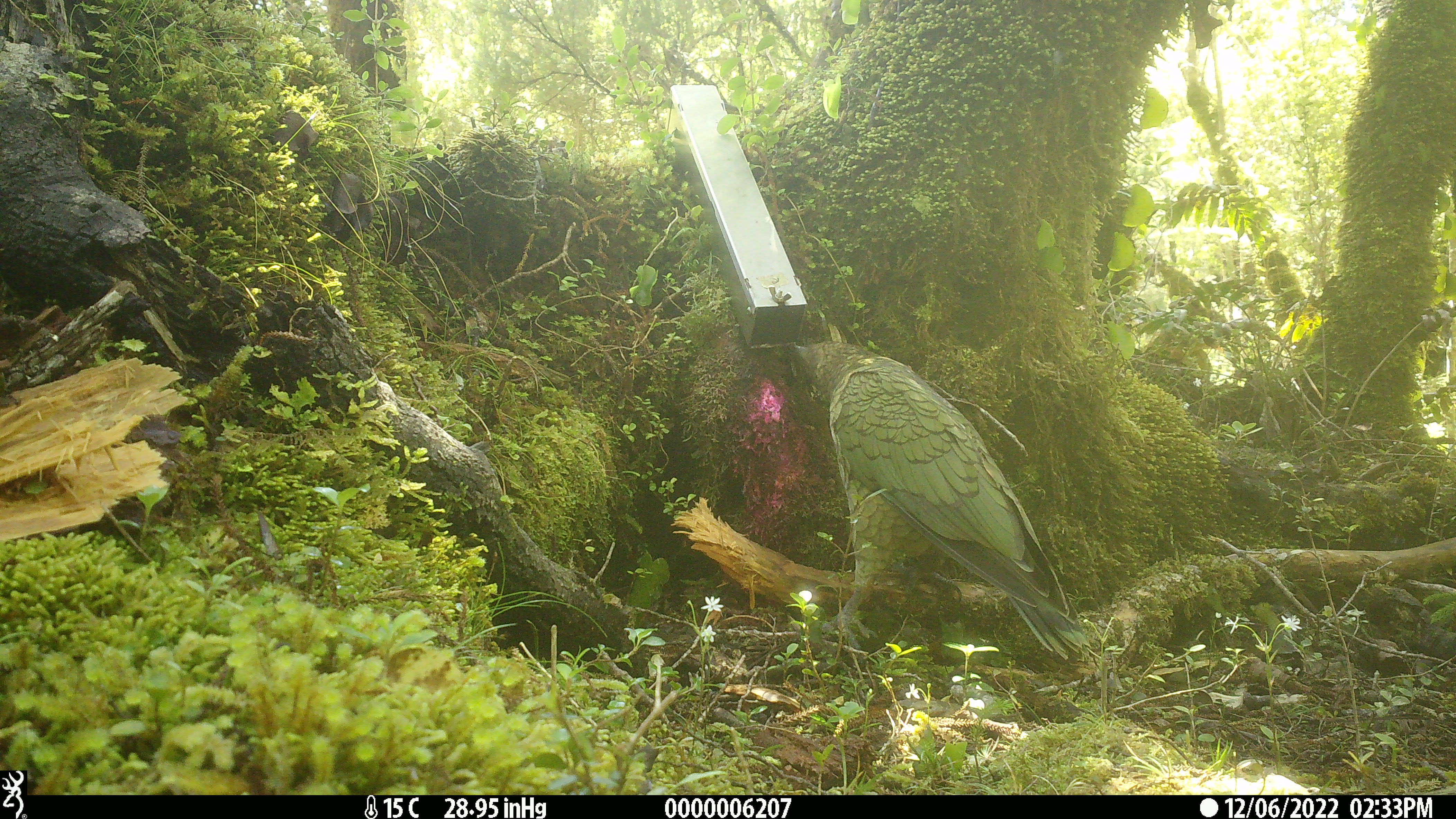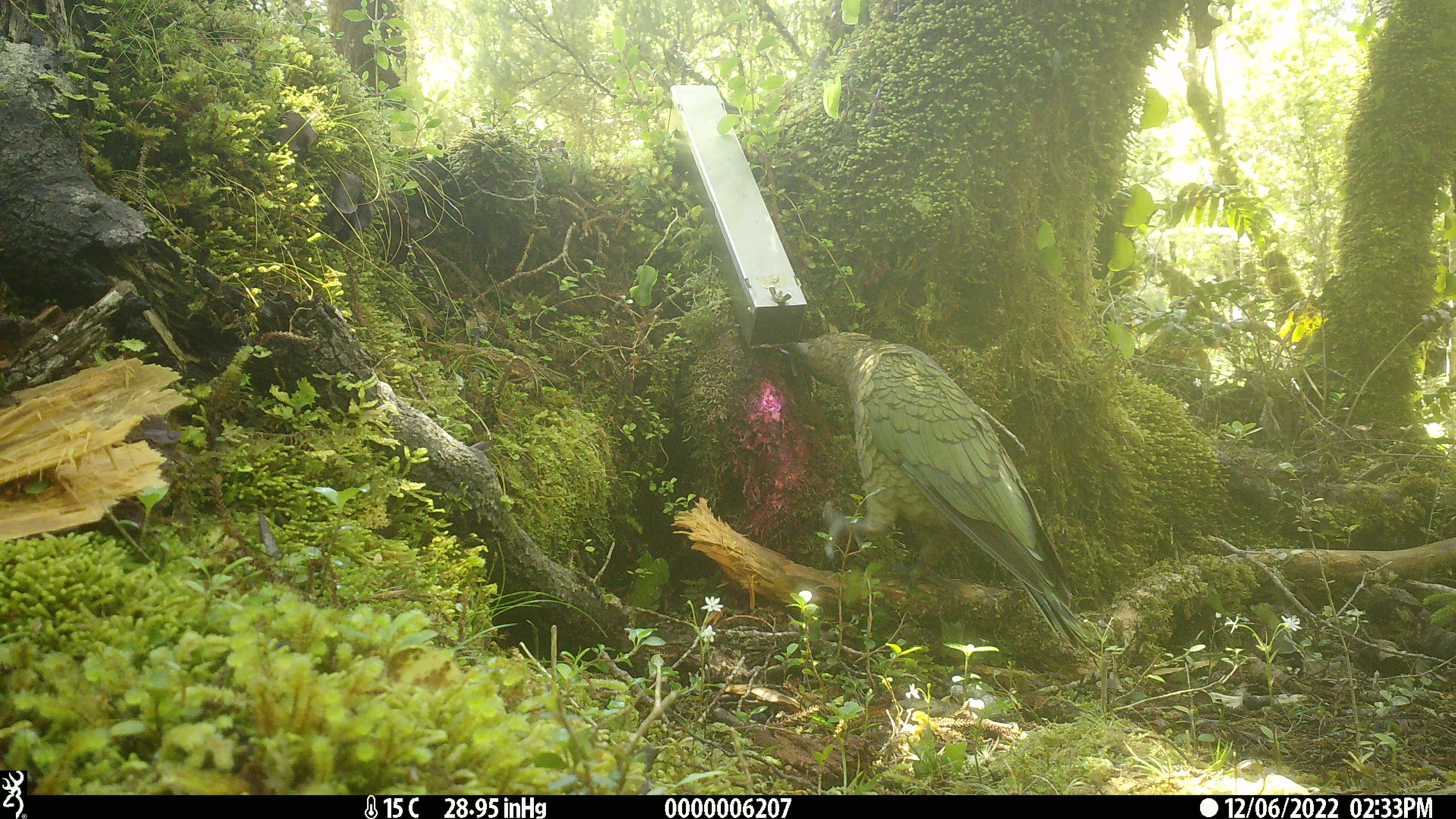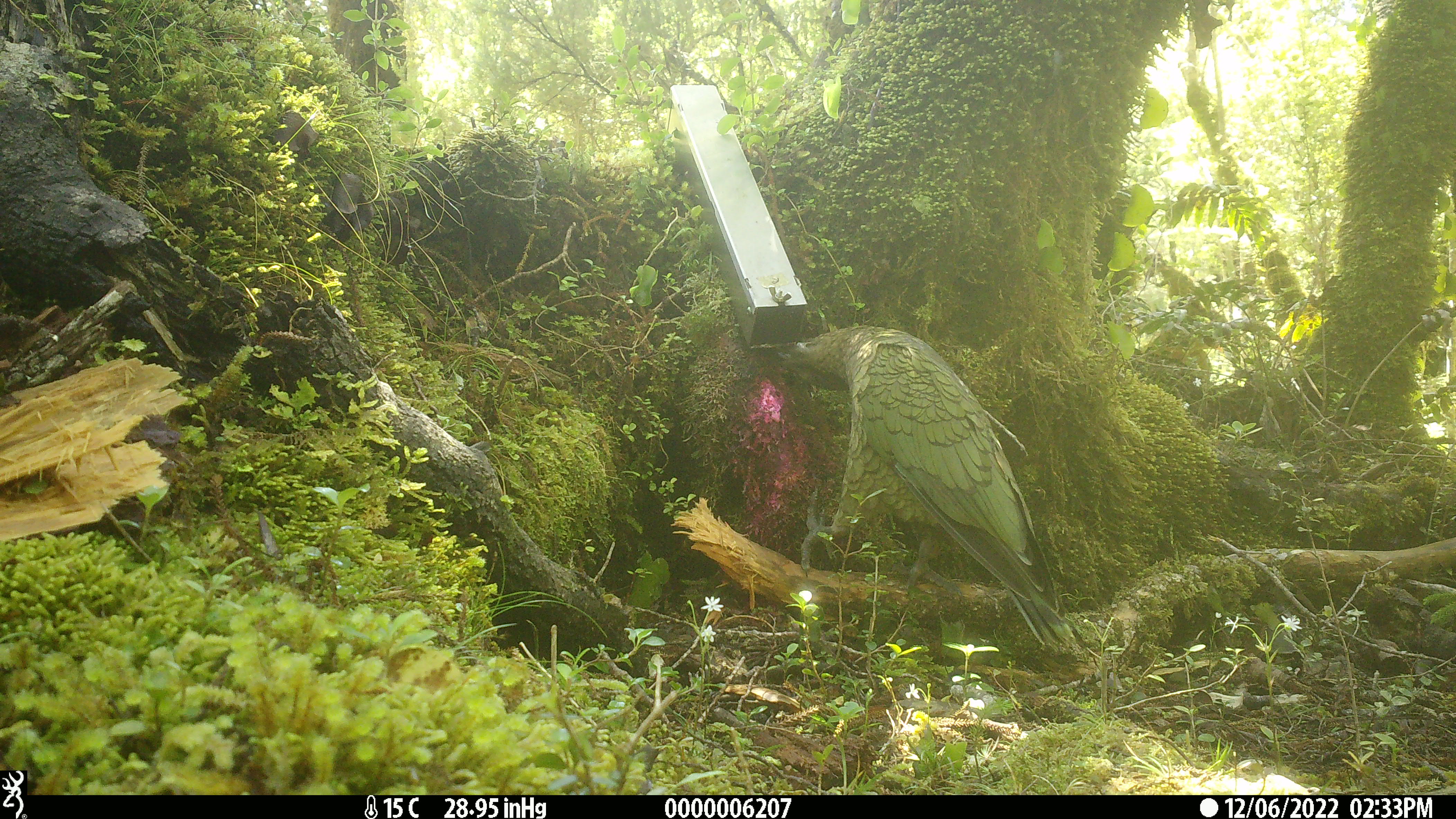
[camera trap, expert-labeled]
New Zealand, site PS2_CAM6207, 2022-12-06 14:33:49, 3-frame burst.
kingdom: Animalia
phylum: Chordata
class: Aves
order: Psittaciformes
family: Strigopidae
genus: Nestor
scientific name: Nestor notabilis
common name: kea